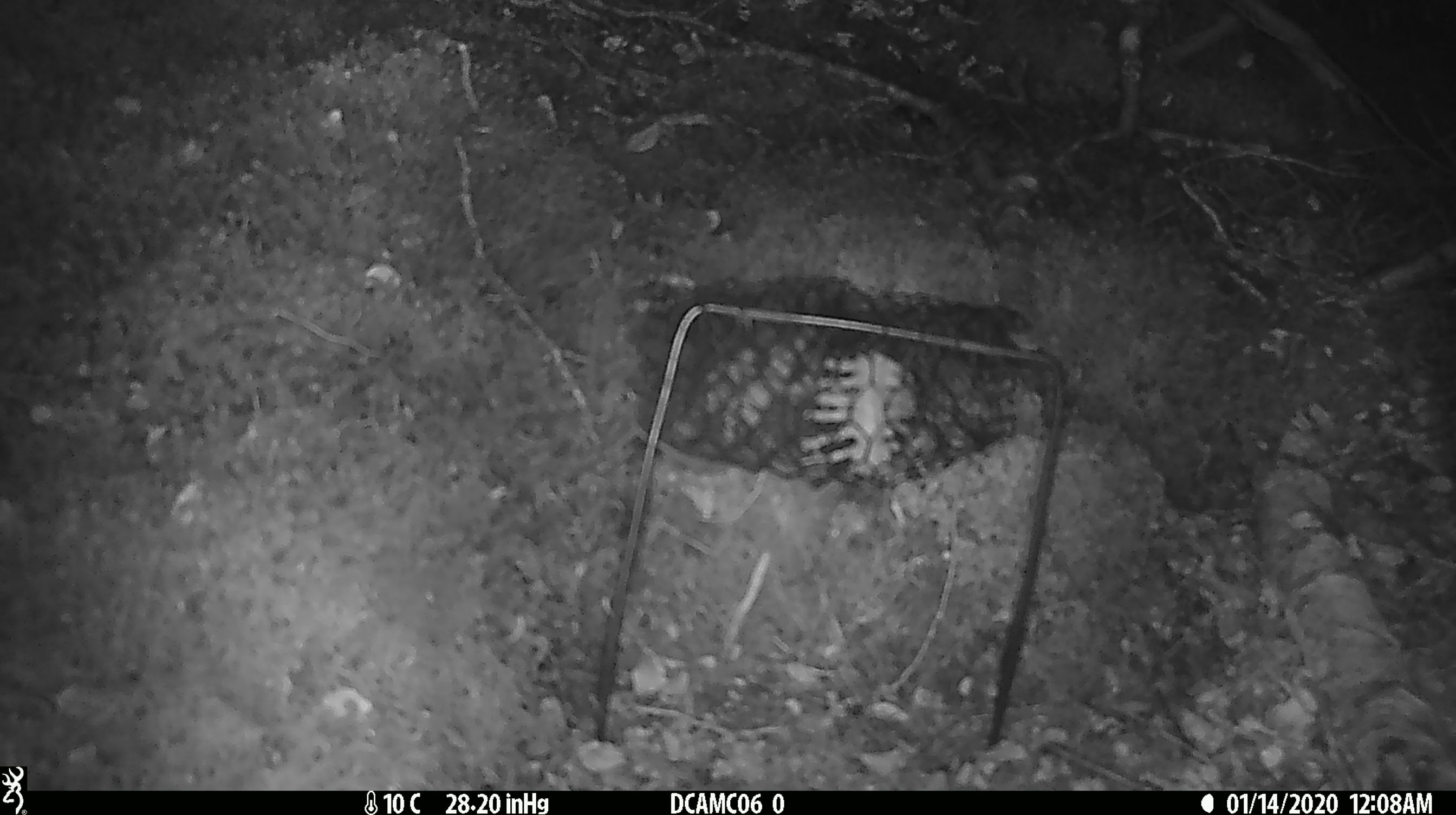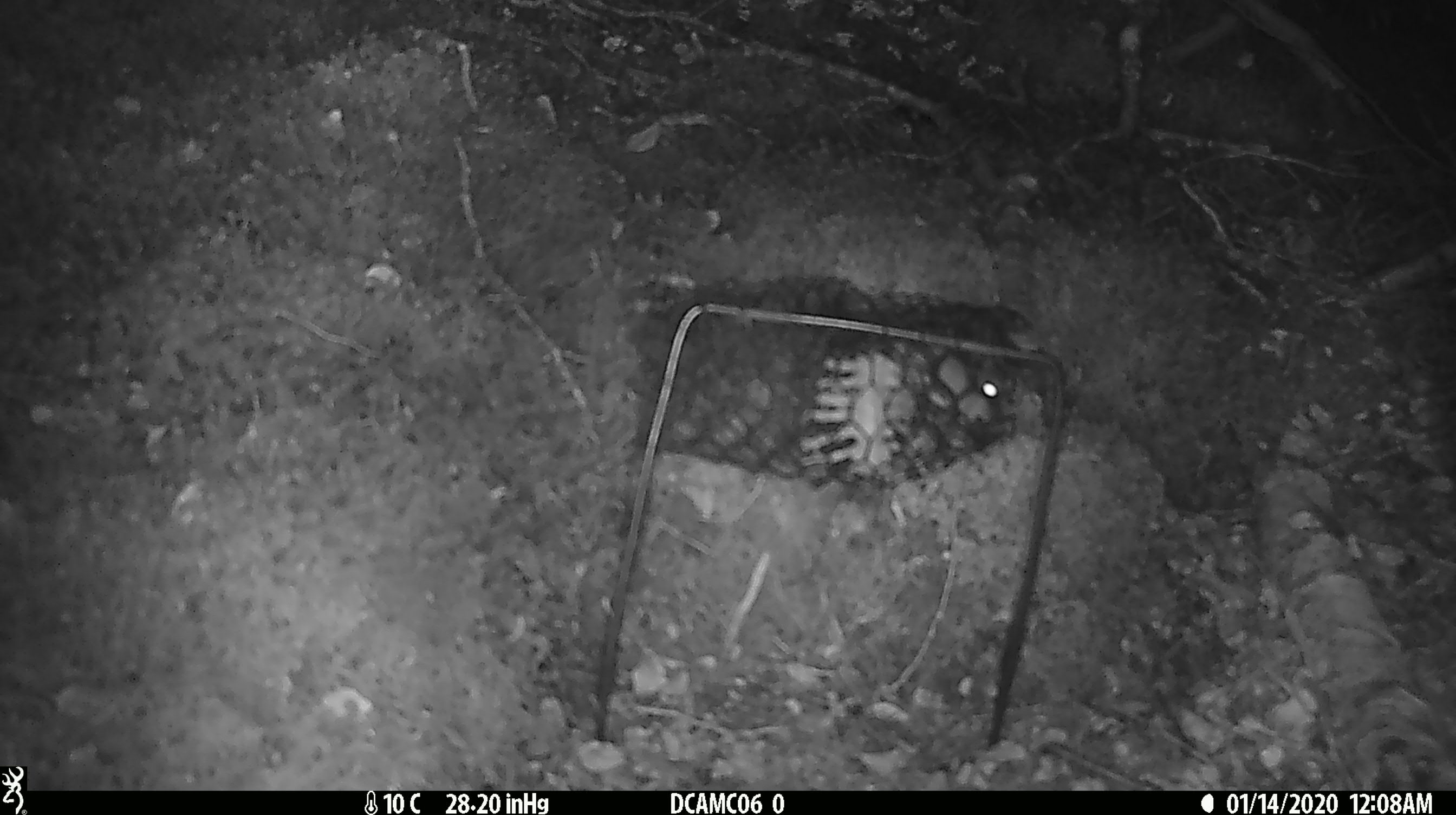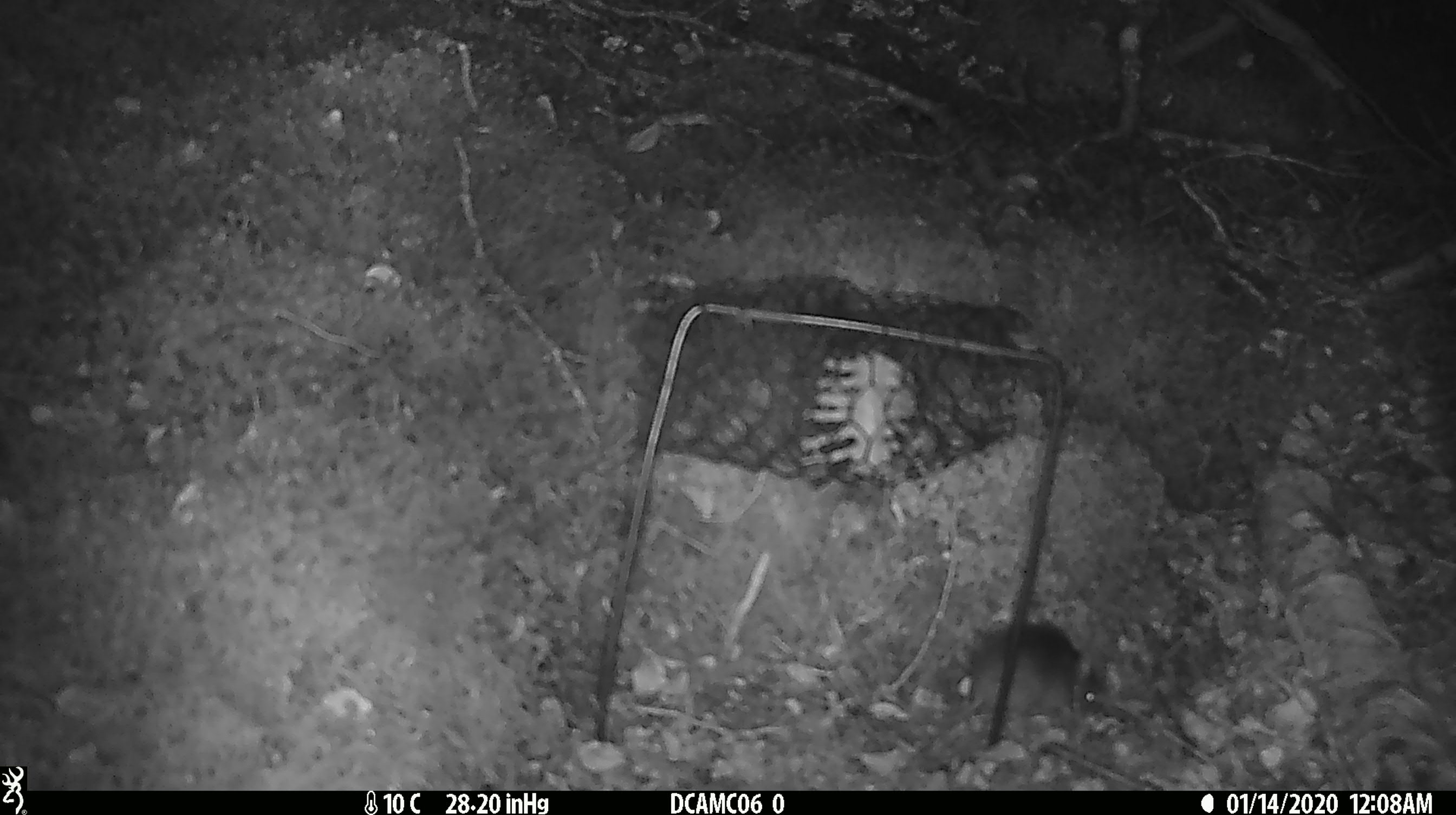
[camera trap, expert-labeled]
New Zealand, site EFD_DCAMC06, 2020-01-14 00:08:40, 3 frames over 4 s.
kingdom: Animalia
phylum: Chordata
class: Mammalia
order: Rodentia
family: Muridae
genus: Mus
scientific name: Mus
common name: mouse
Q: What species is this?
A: Mouse (Mus).